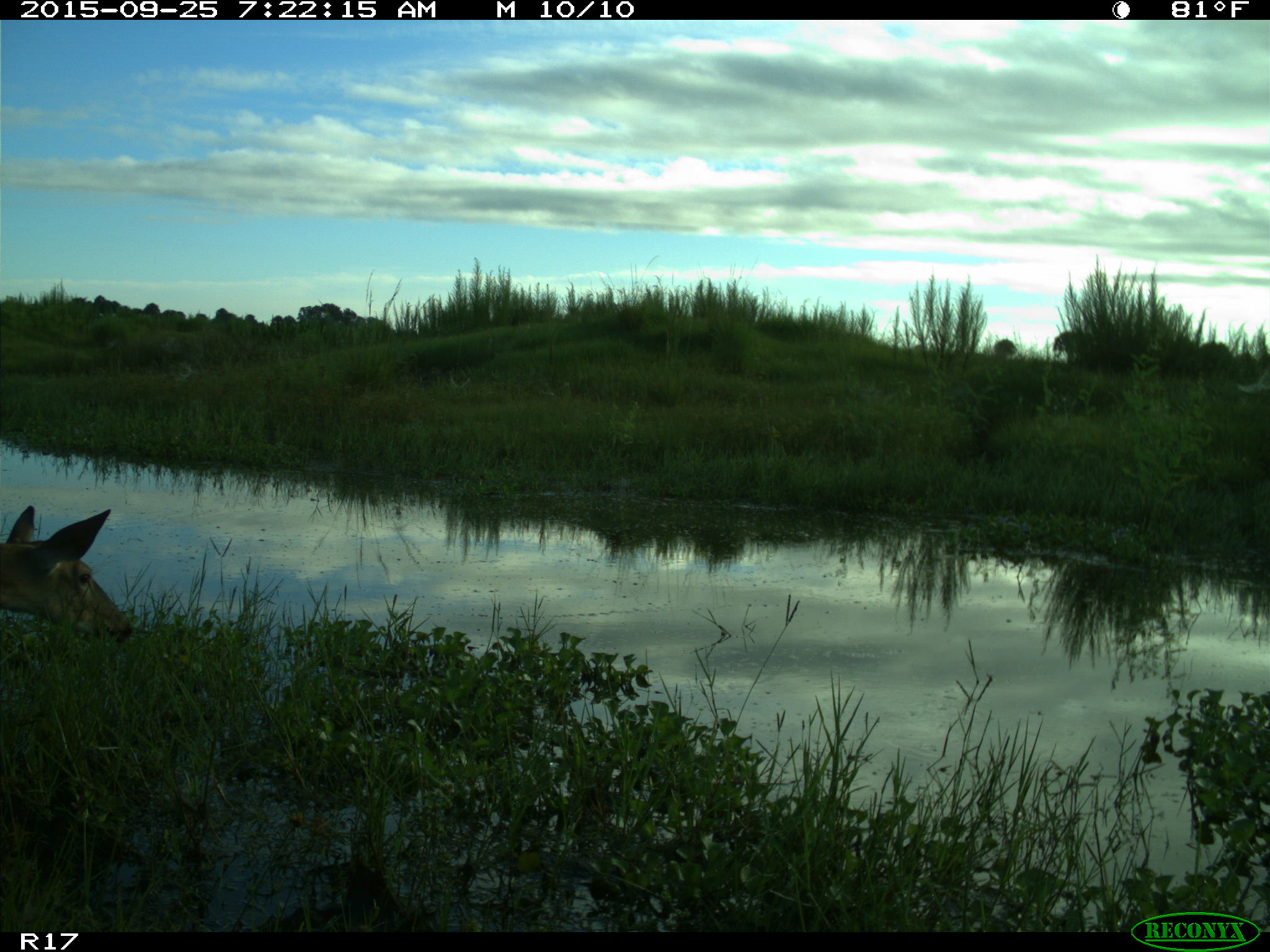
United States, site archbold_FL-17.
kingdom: Animalia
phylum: Chordata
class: Mammalia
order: Artiodactyla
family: Cervidae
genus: Odocoileus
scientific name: Odocoileus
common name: deer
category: unidentified deer